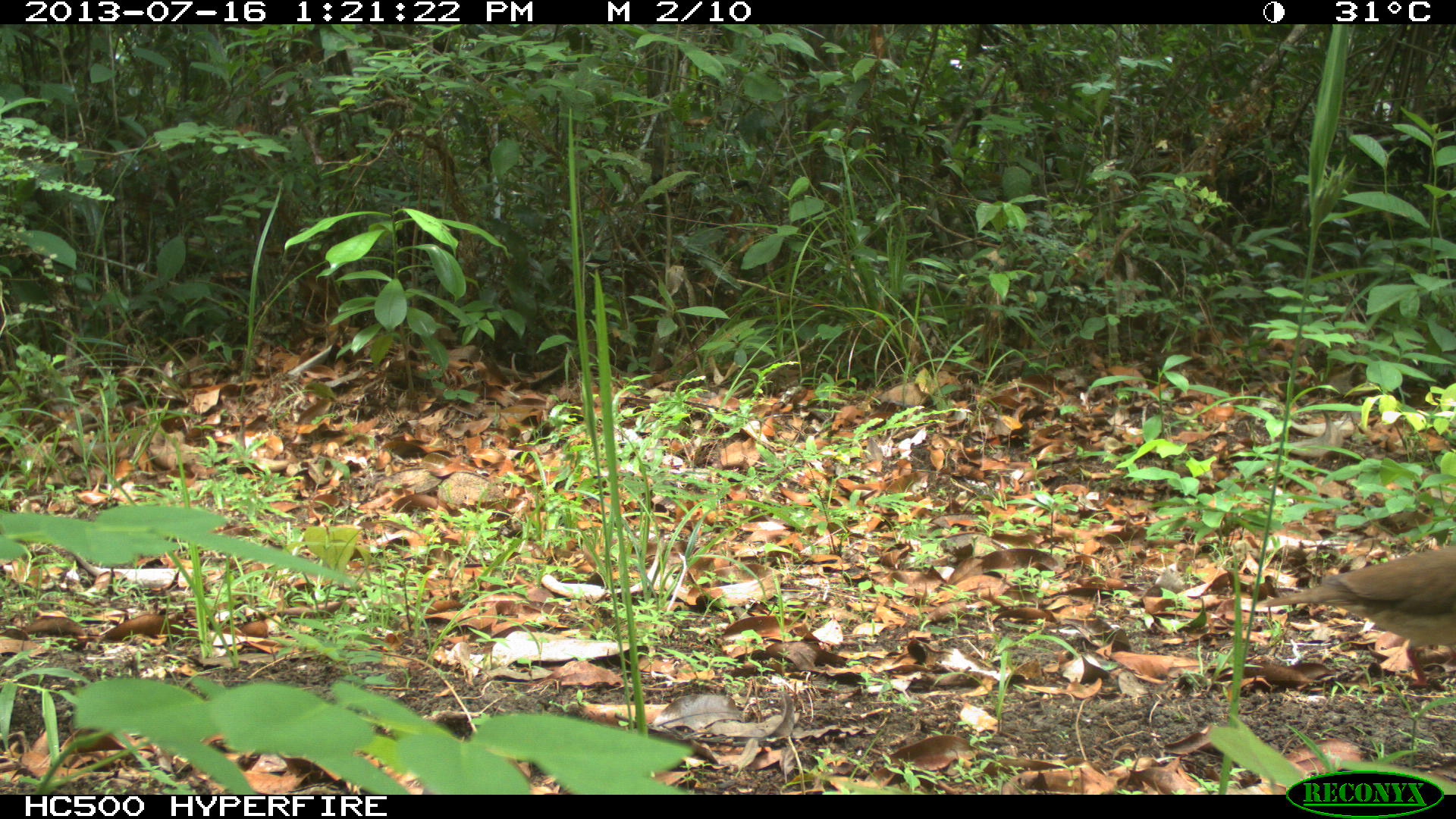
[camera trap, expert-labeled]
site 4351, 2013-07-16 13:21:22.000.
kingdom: Animalia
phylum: Chordata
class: Aves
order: Columbiformes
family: Columbidae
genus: Leptotila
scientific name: Leptotila plumbeiceps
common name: gray-headed dove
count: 1